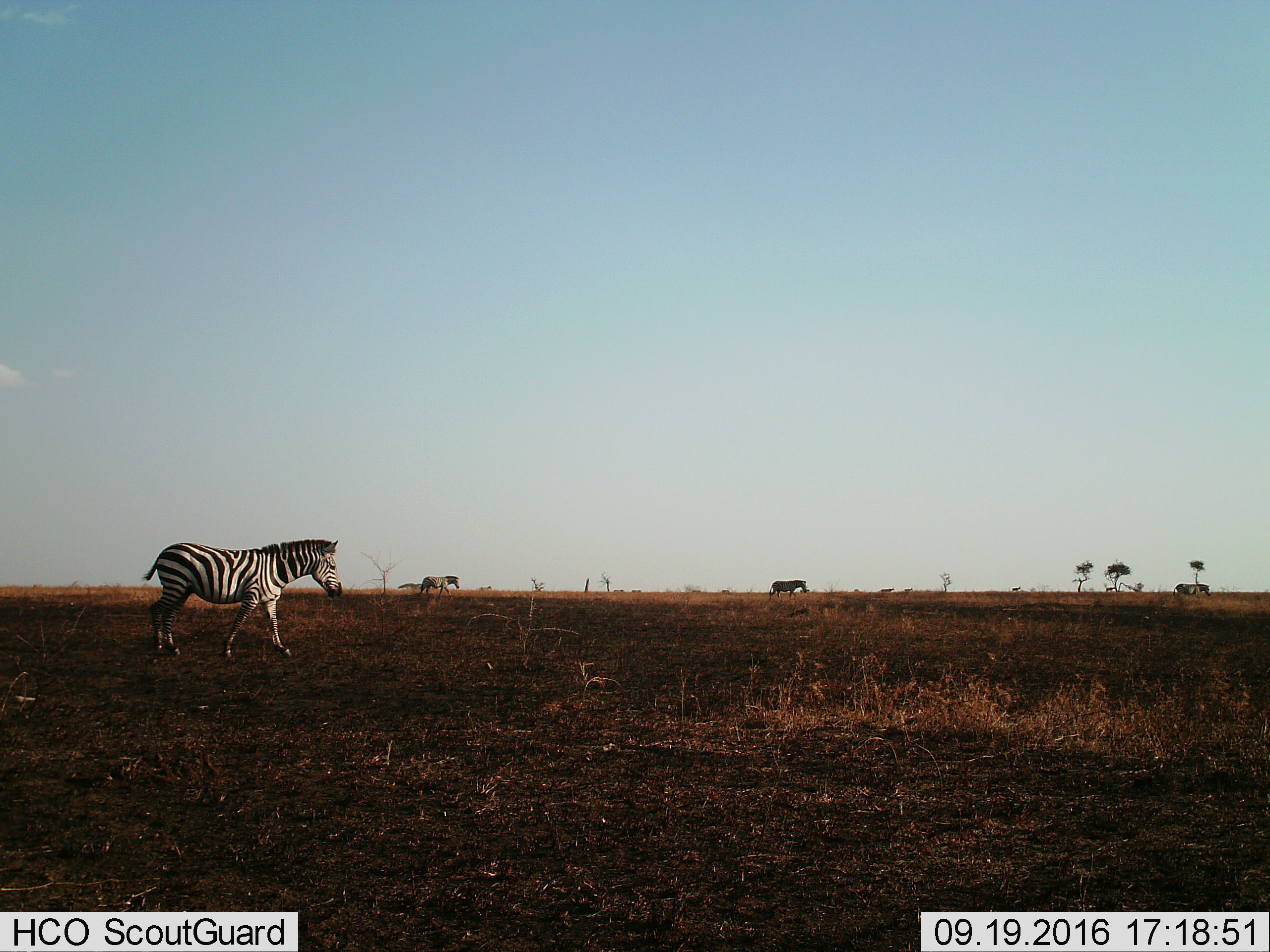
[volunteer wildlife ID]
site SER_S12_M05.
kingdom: Animalia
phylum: Chordata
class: Mammalia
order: Perissodactyla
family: Equidae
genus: Equus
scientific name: Equus quagga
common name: plains zebra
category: zebraplains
Zebraplains (plains zebra) (Equus quagga), count 3. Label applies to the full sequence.